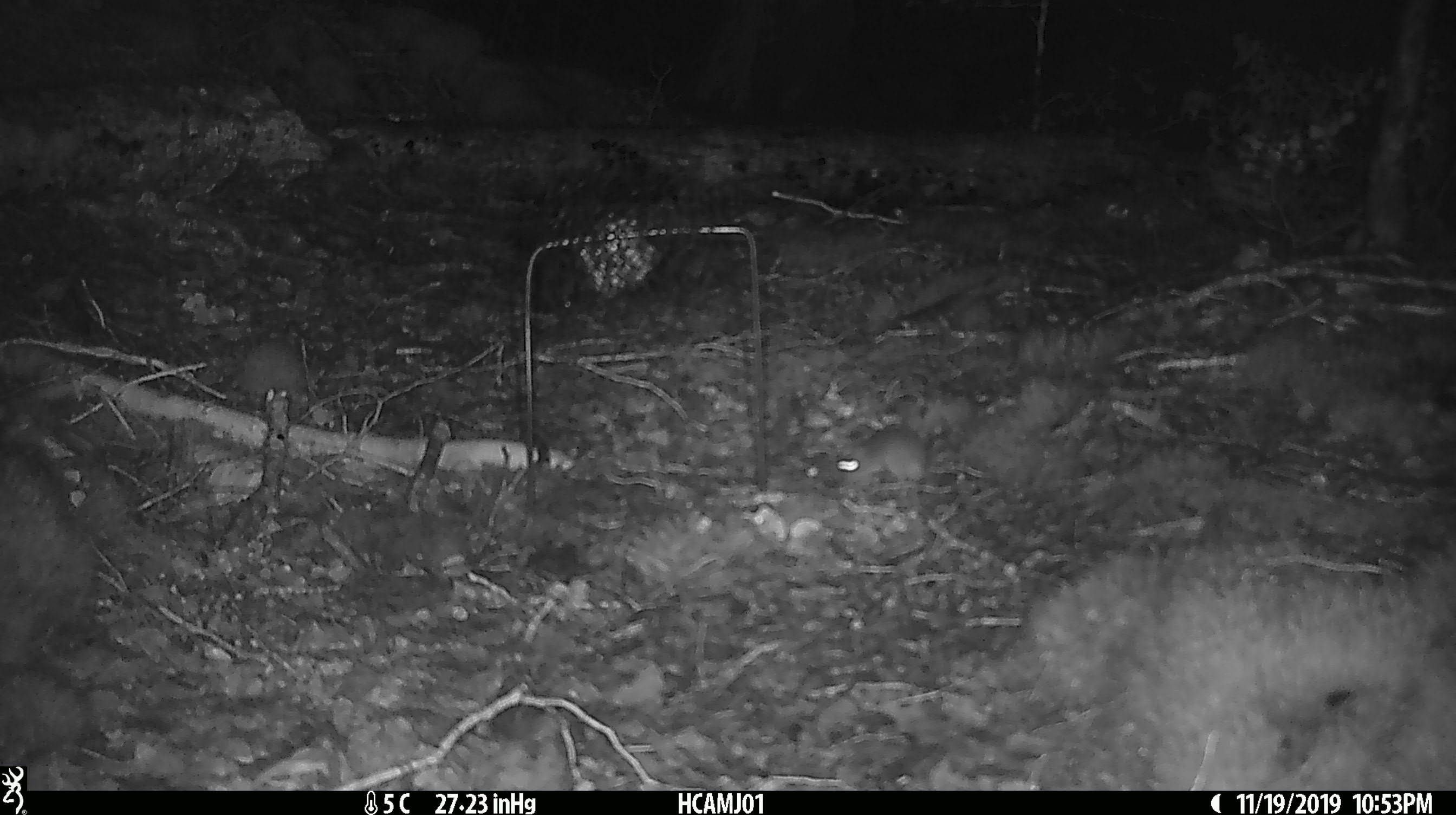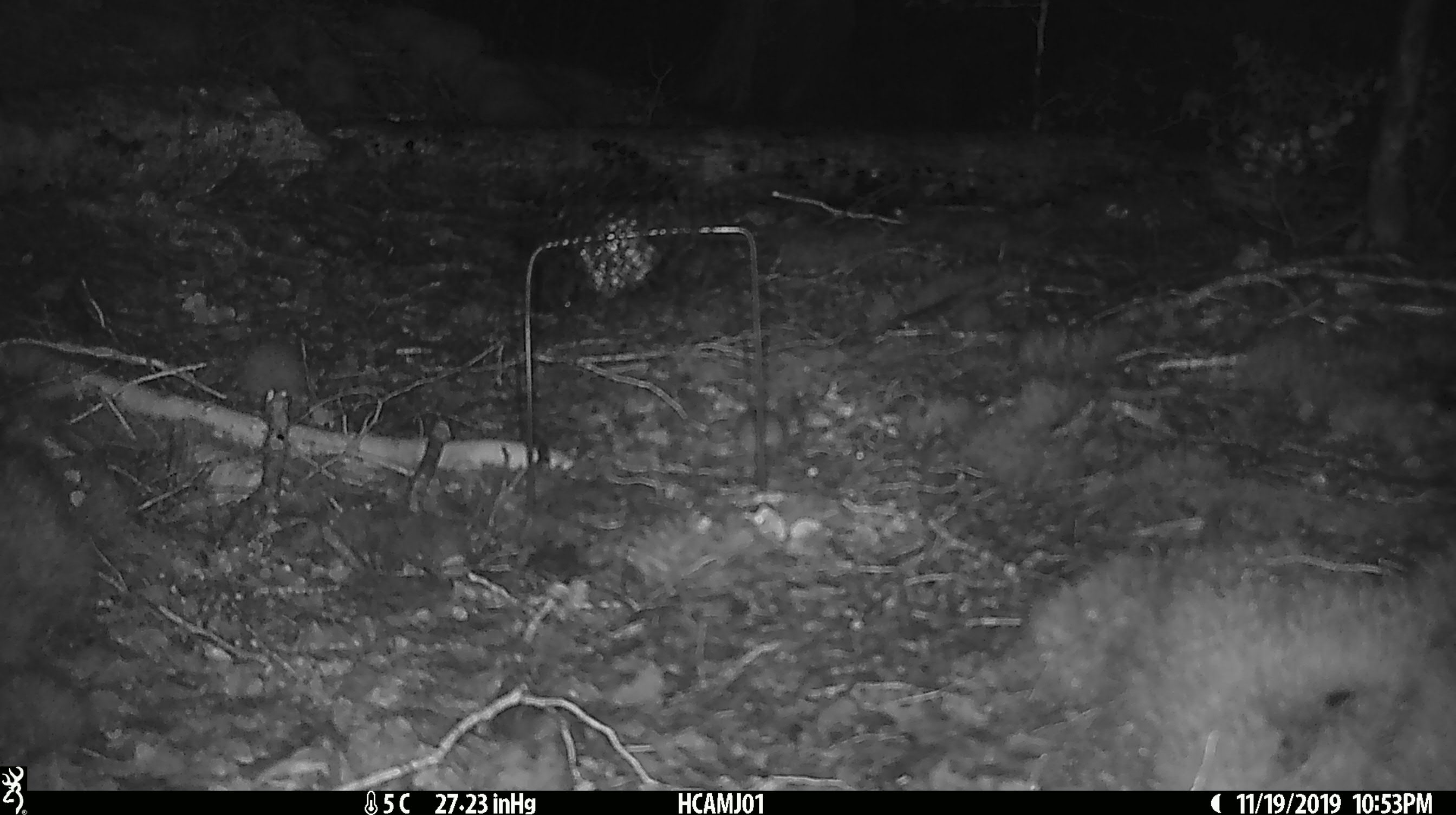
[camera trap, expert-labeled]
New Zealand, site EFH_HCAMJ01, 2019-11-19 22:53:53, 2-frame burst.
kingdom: Animalia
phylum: Chordata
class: Mammalia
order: Rodentia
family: Muridae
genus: Mus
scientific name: Mus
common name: mouse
Mouse (Mus).